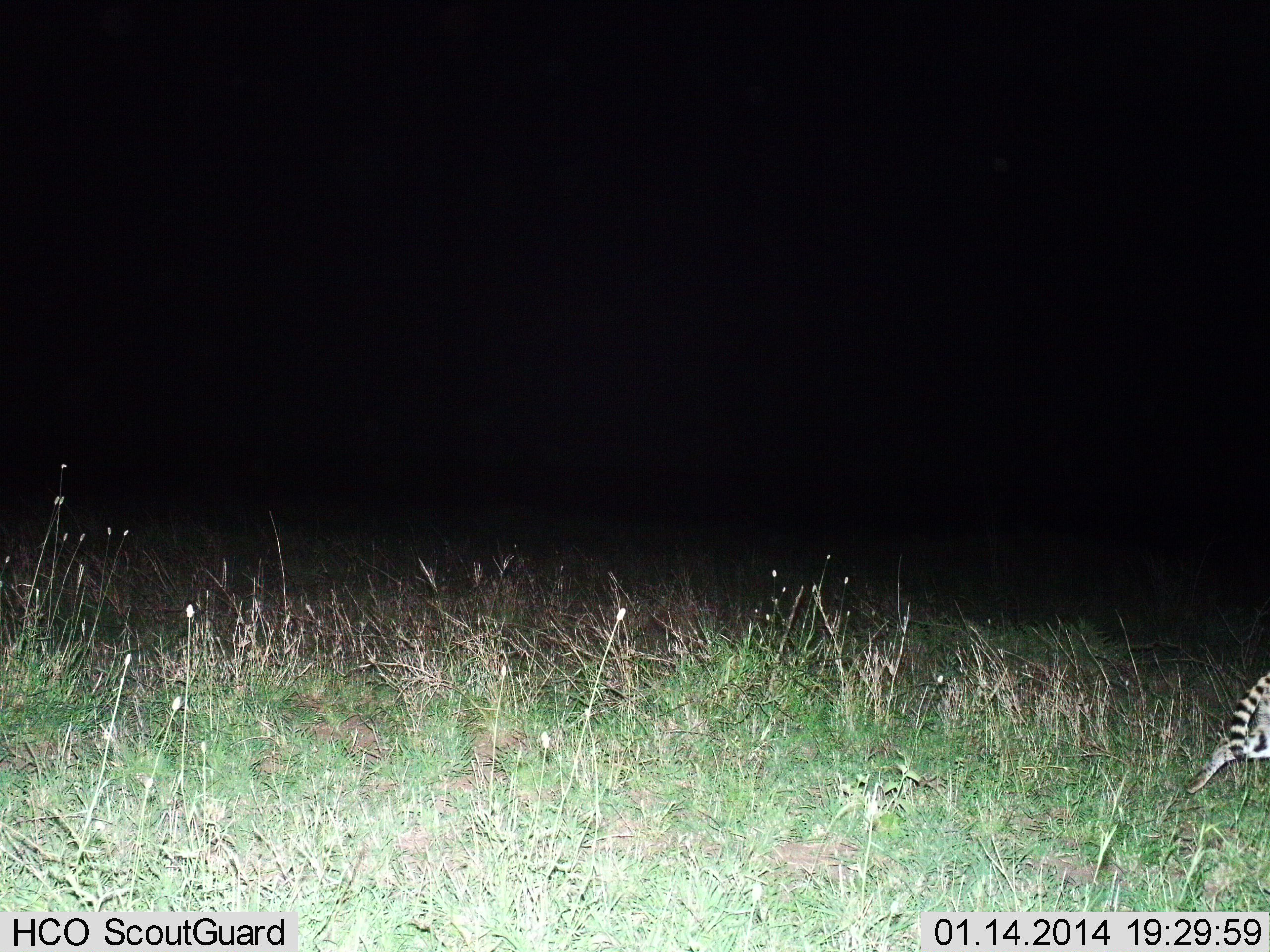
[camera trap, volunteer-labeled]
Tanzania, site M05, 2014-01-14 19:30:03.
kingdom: Animalia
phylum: Chordata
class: Mammalia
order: Carnivora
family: Felidae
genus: Leptailurus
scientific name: Leptailurus serval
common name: serval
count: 1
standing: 0%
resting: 0%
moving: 100%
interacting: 0%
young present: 0%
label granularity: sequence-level